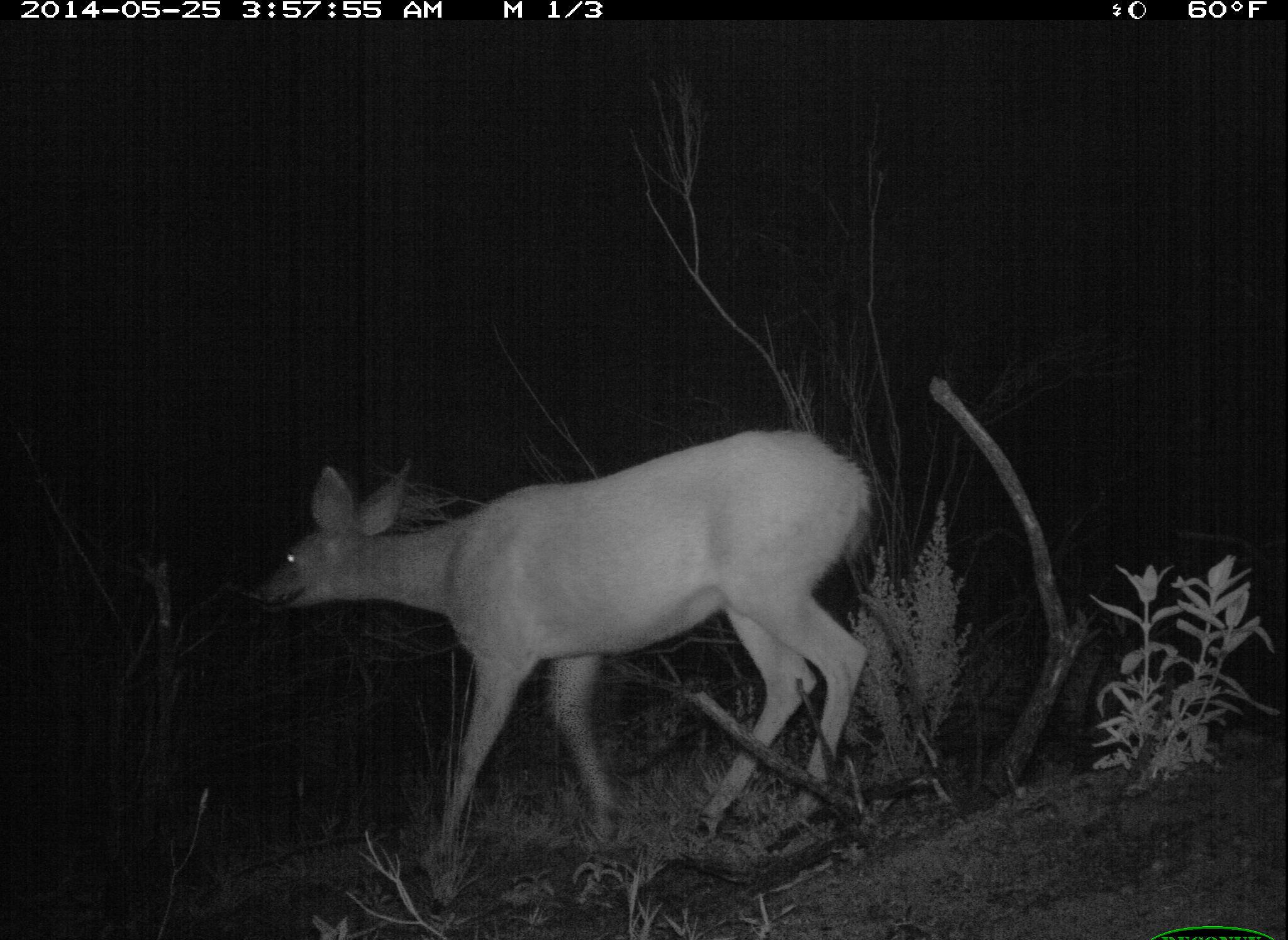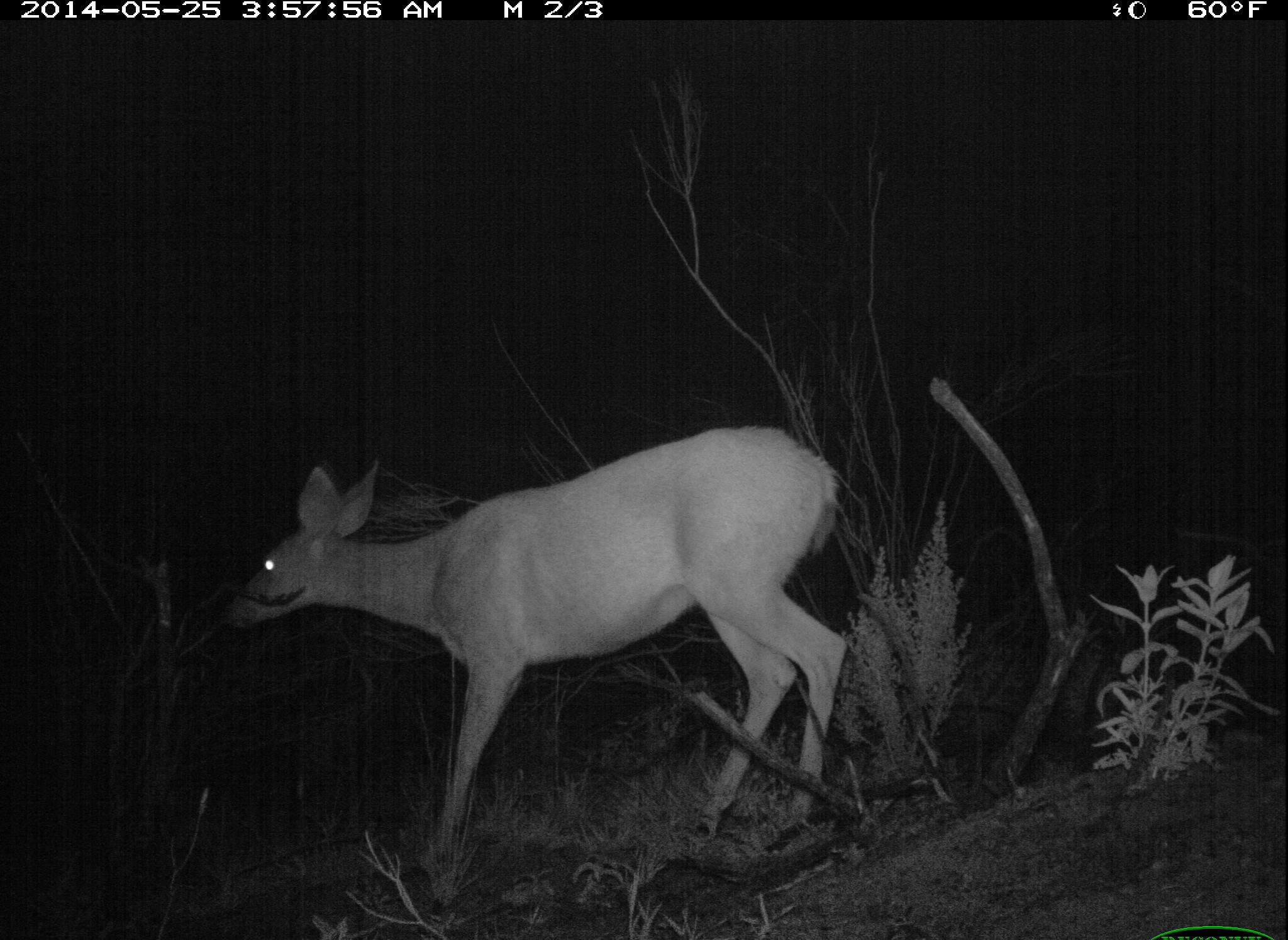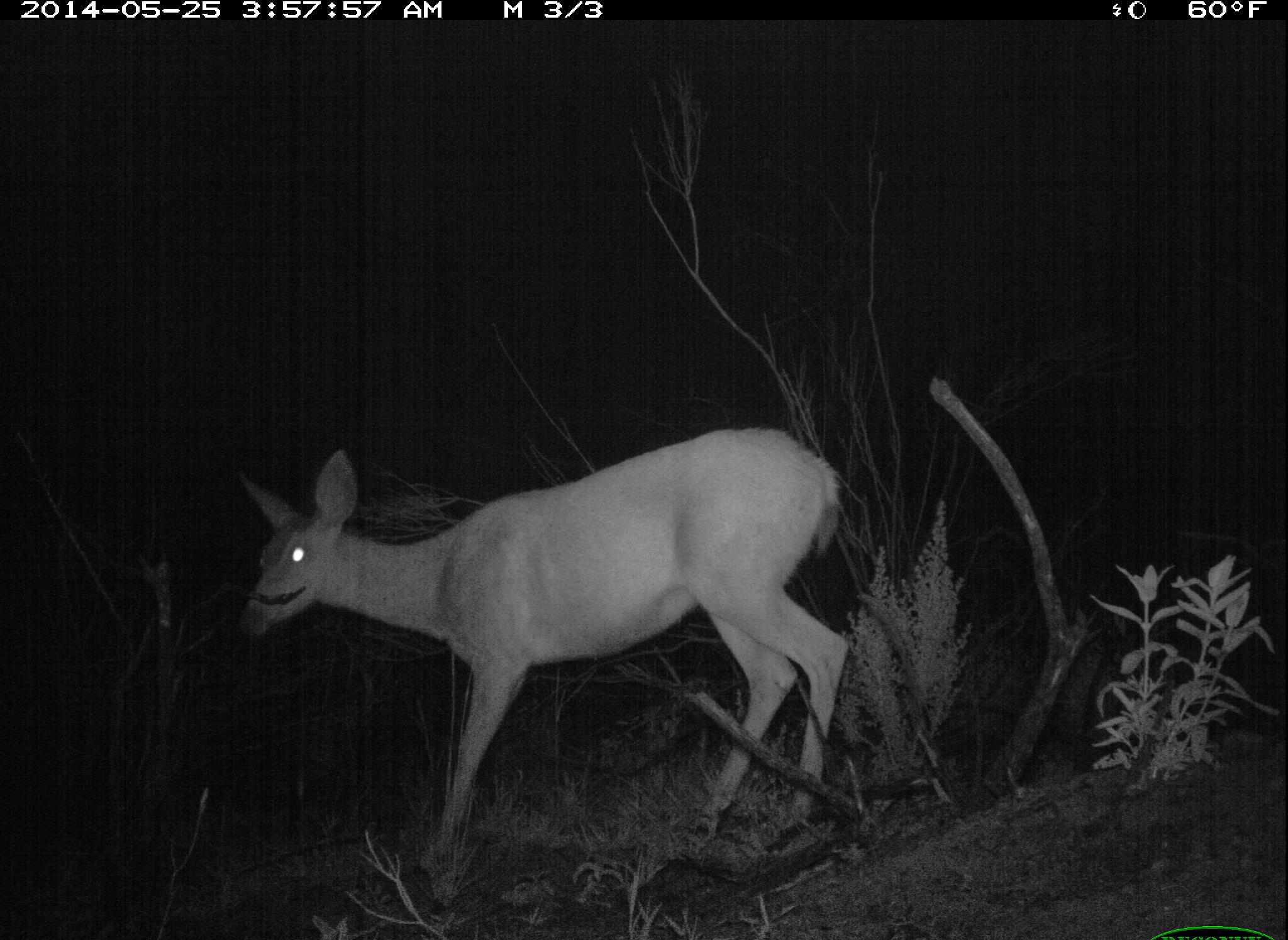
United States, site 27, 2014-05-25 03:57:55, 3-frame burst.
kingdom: Animalia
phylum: Chordata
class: Mammalia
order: Artiodactyla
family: Cervidae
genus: Odocoileus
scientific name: Odocoileus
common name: deer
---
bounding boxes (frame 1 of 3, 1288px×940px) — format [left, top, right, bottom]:
deer: [256, 427, 873, 911]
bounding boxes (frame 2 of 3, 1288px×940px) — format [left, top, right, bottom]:
deer: [224, 423, 846, 880]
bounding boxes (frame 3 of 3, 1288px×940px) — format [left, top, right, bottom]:
deer: [240, 426, 854, 894]